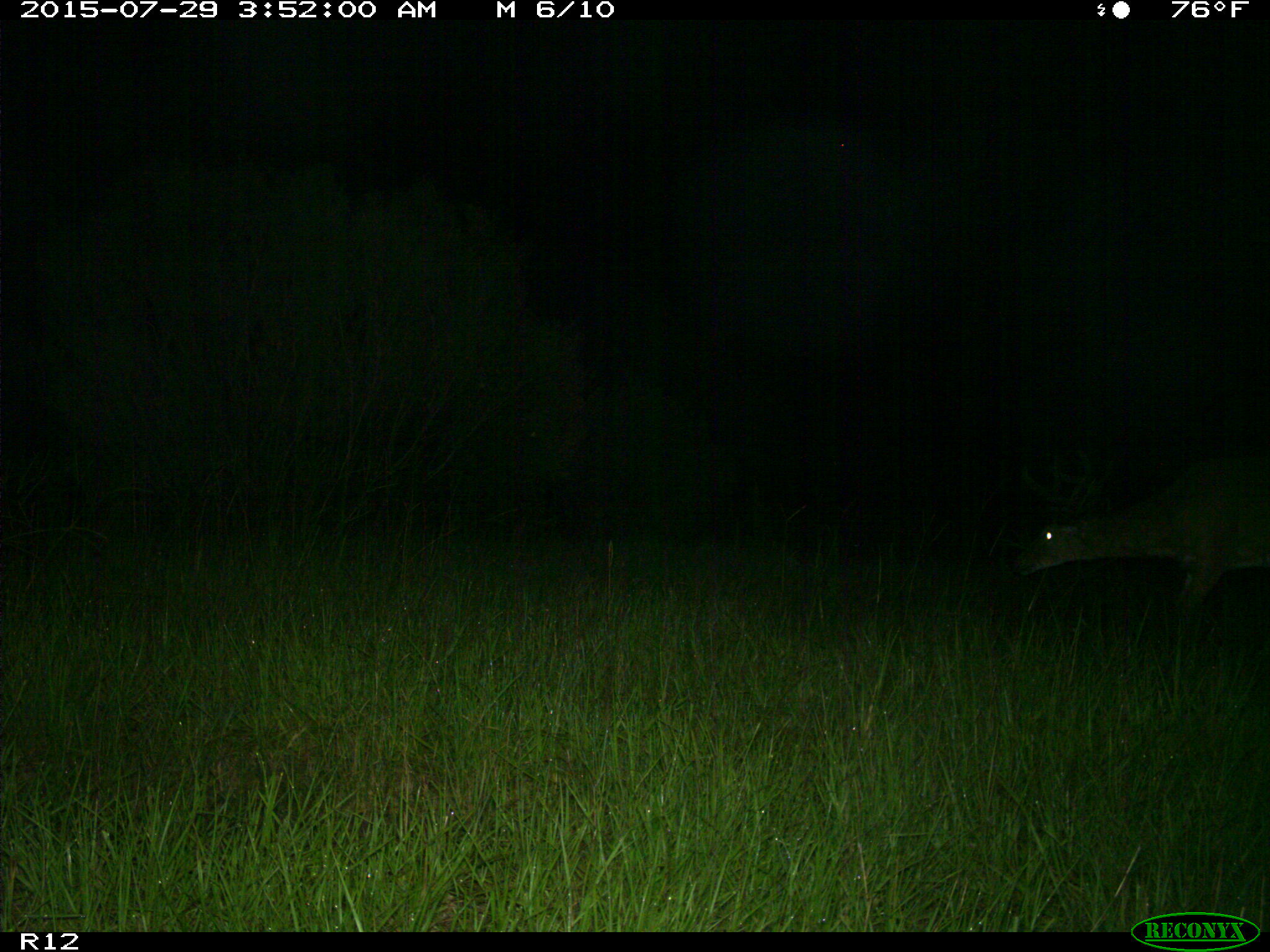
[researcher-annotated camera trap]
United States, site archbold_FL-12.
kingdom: Animalia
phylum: Chordata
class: Mammalia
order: Artiodactyla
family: Cervidae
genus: Odocoileus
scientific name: Odocoileus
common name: deer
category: unidentified deer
Unidentified deer (deer) (Odocoileus).